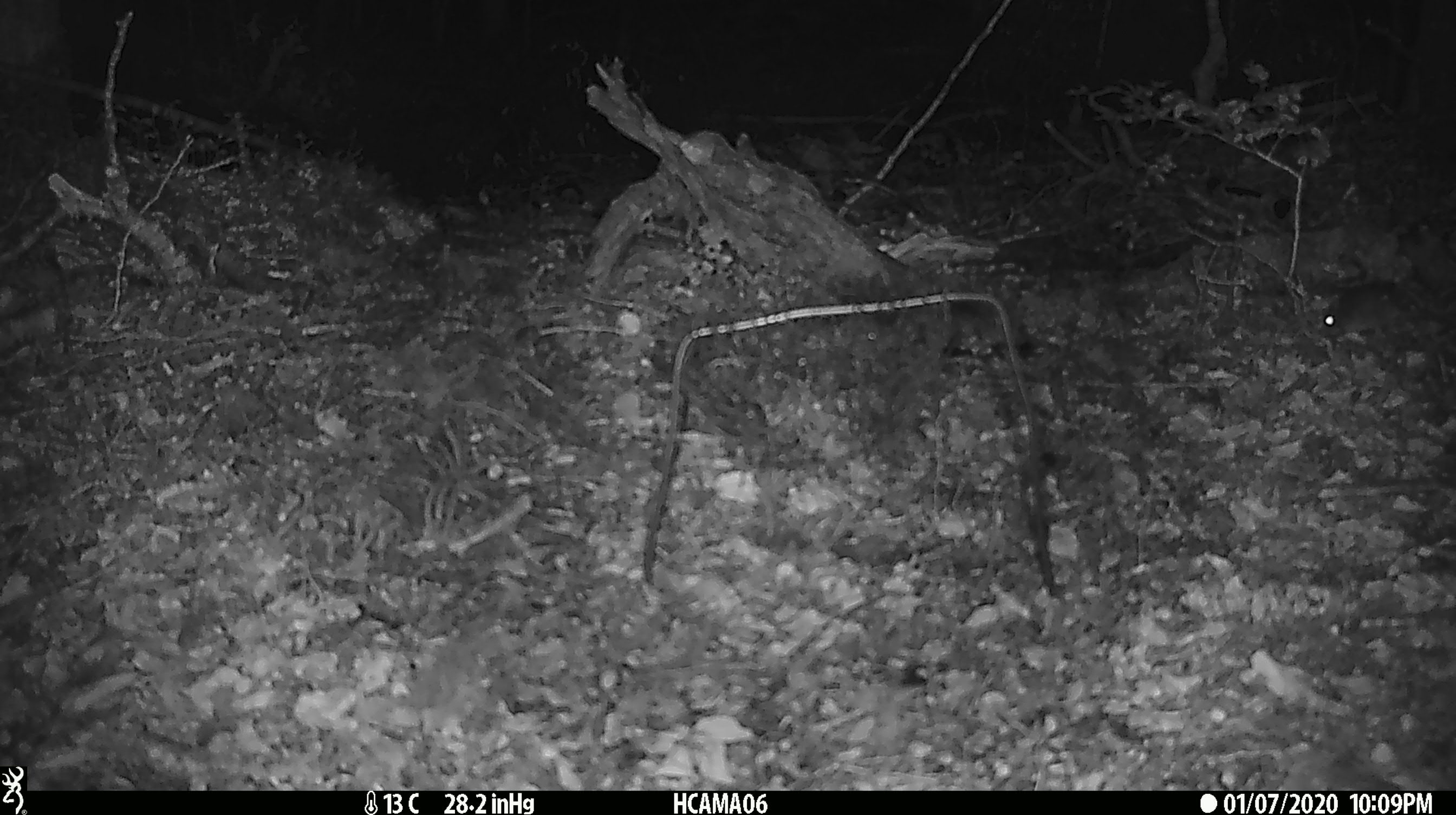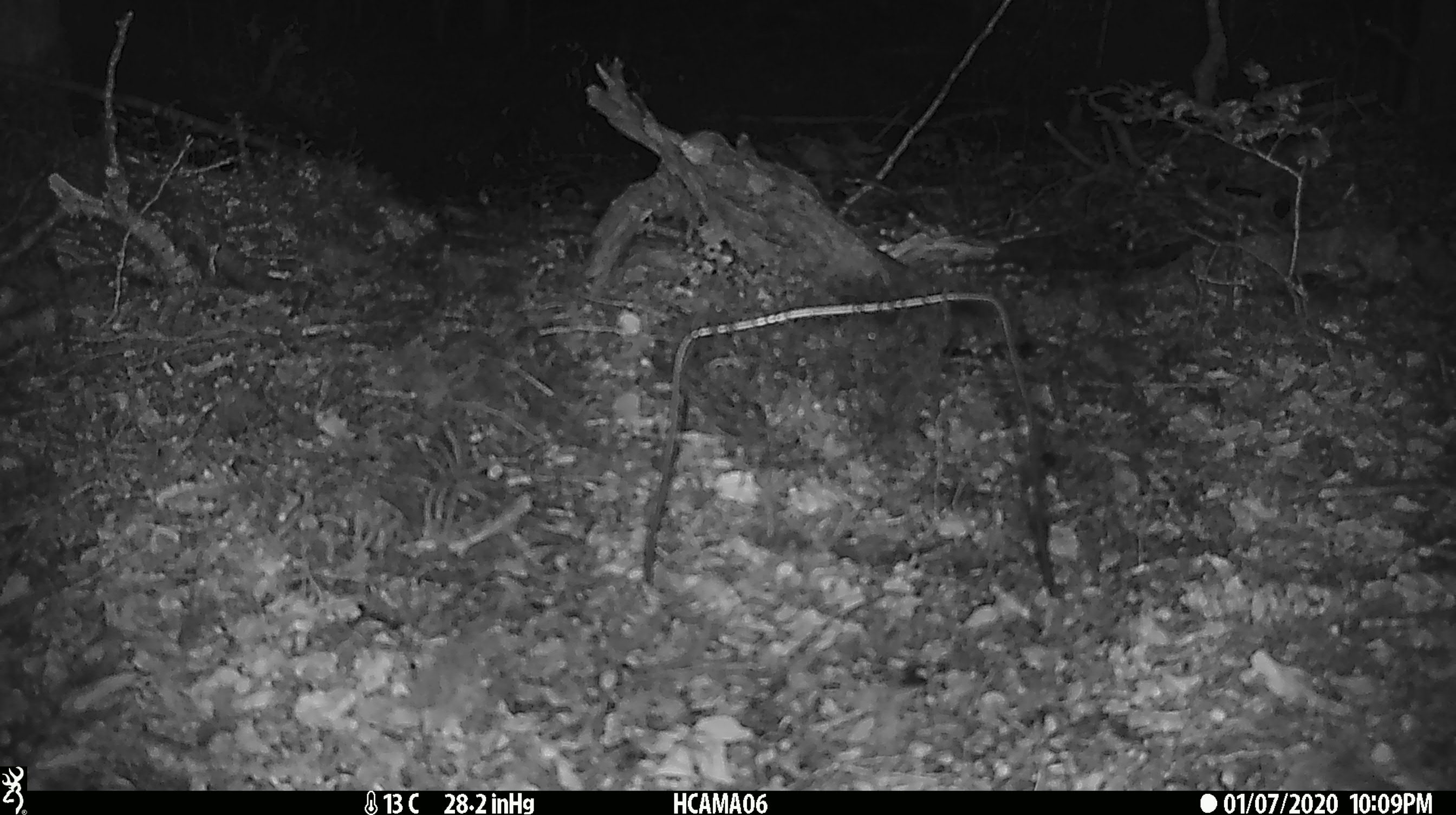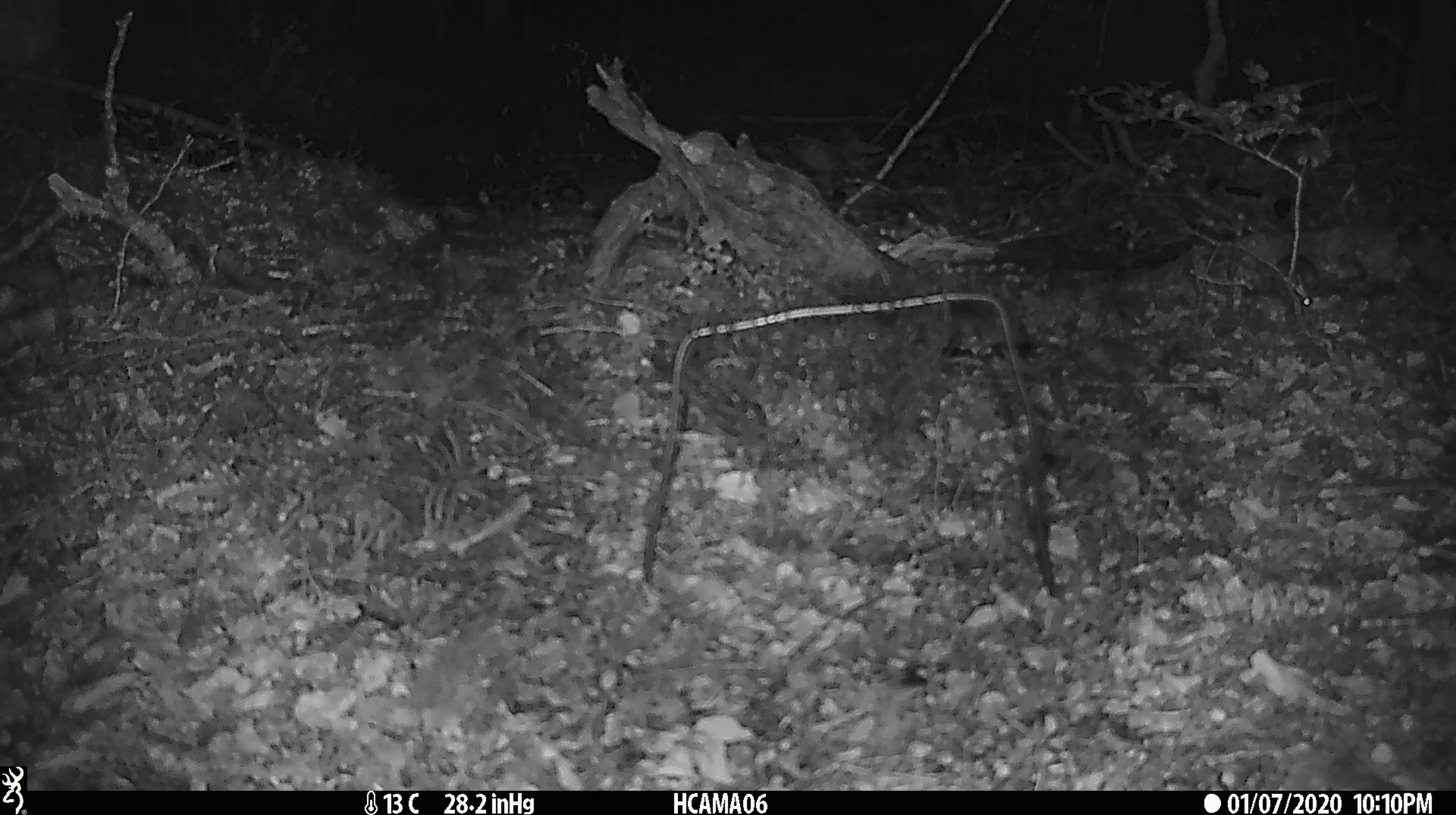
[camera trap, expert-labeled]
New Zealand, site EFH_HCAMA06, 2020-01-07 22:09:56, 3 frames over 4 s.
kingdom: Animalia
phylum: Chordata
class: Mammalia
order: Rodentia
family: Muridae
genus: Mus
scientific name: Mus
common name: mouse